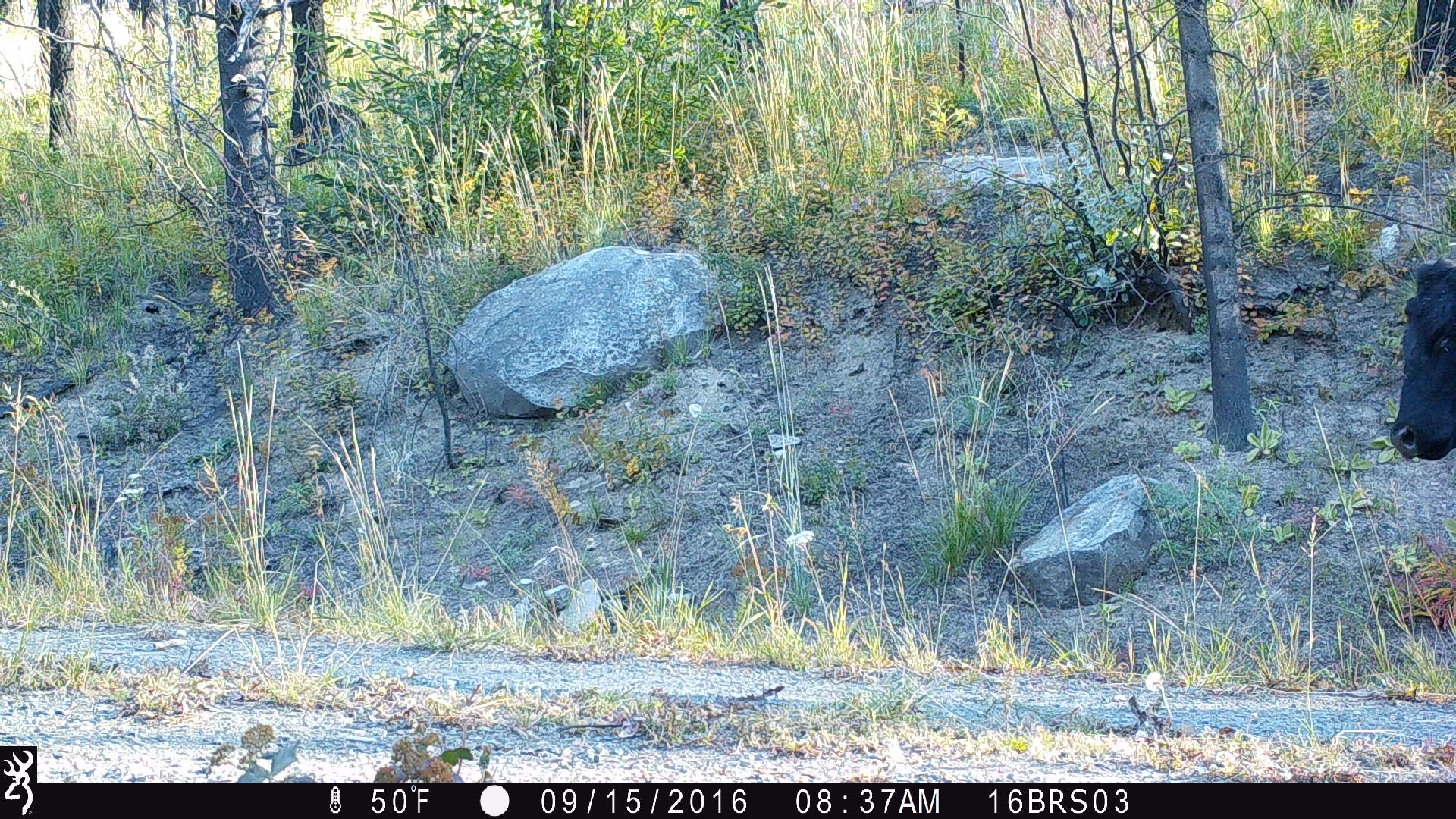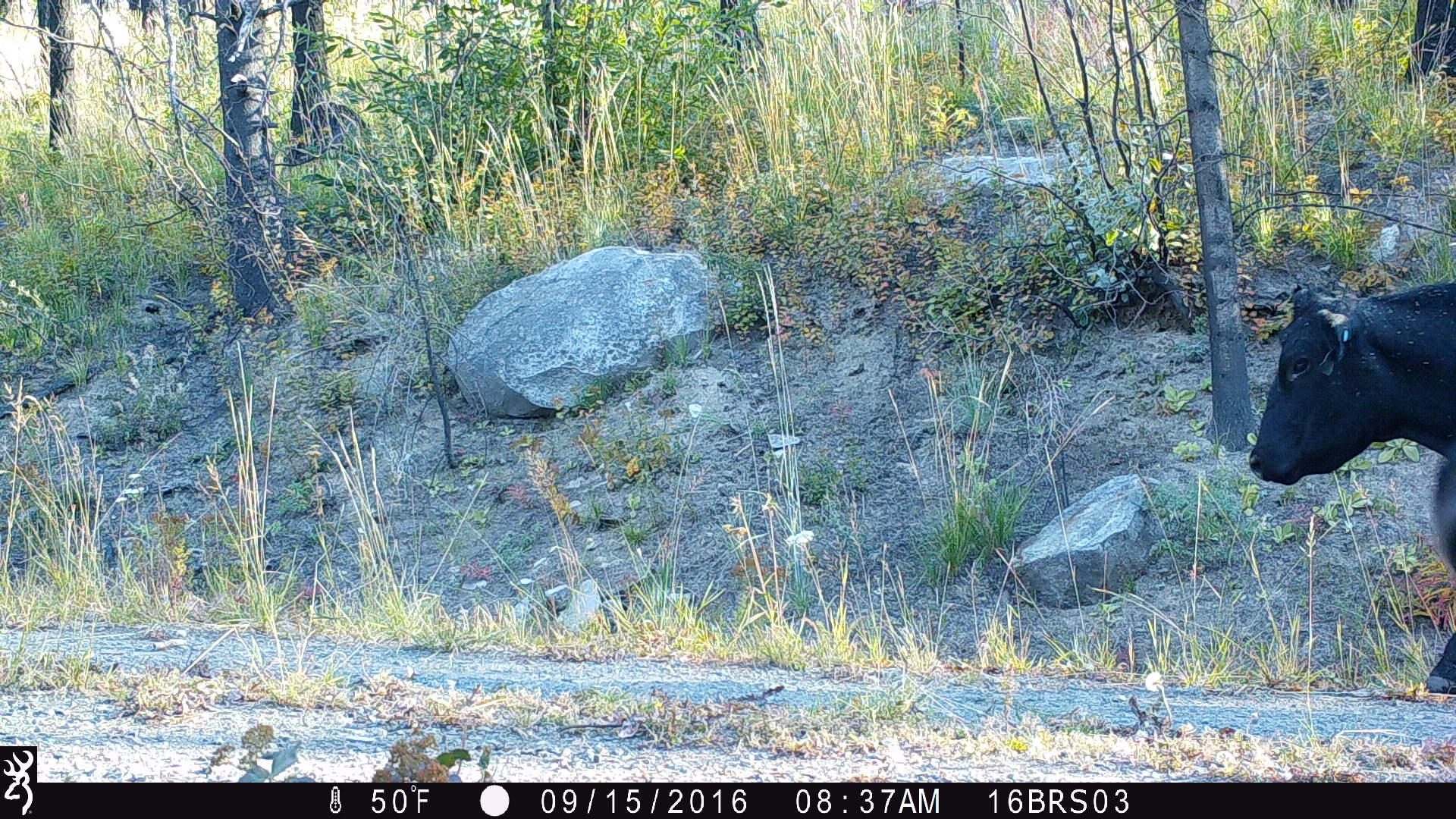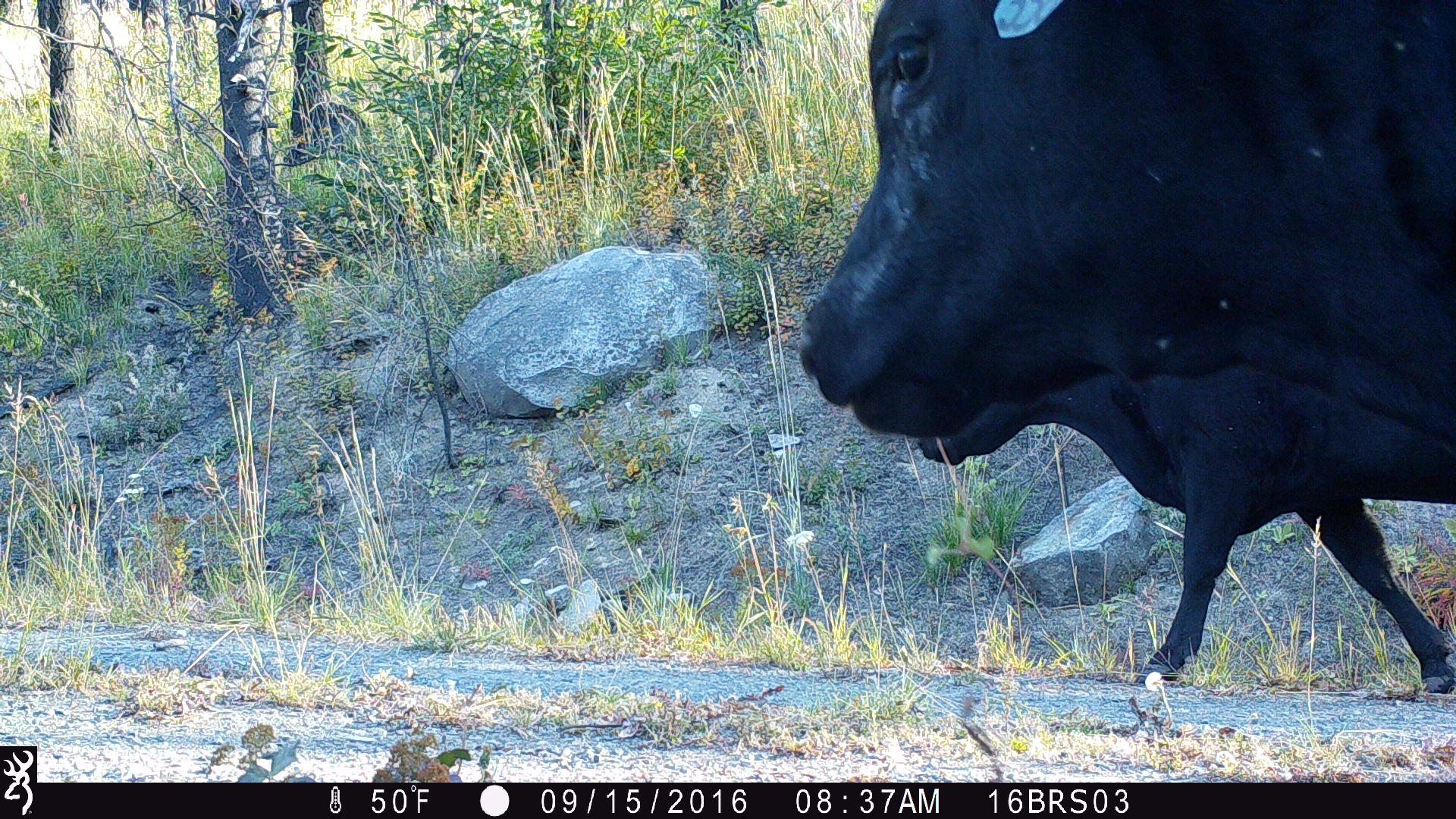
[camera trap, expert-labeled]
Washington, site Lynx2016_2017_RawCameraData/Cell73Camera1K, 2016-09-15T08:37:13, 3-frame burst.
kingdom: Animalia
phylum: Chordata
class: Mammalia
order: Artiodactyla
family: Bovidae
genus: Bos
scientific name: Bos taurus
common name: domestic cattle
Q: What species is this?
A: Domestic cattle (Bos taurus).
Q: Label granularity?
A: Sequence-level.